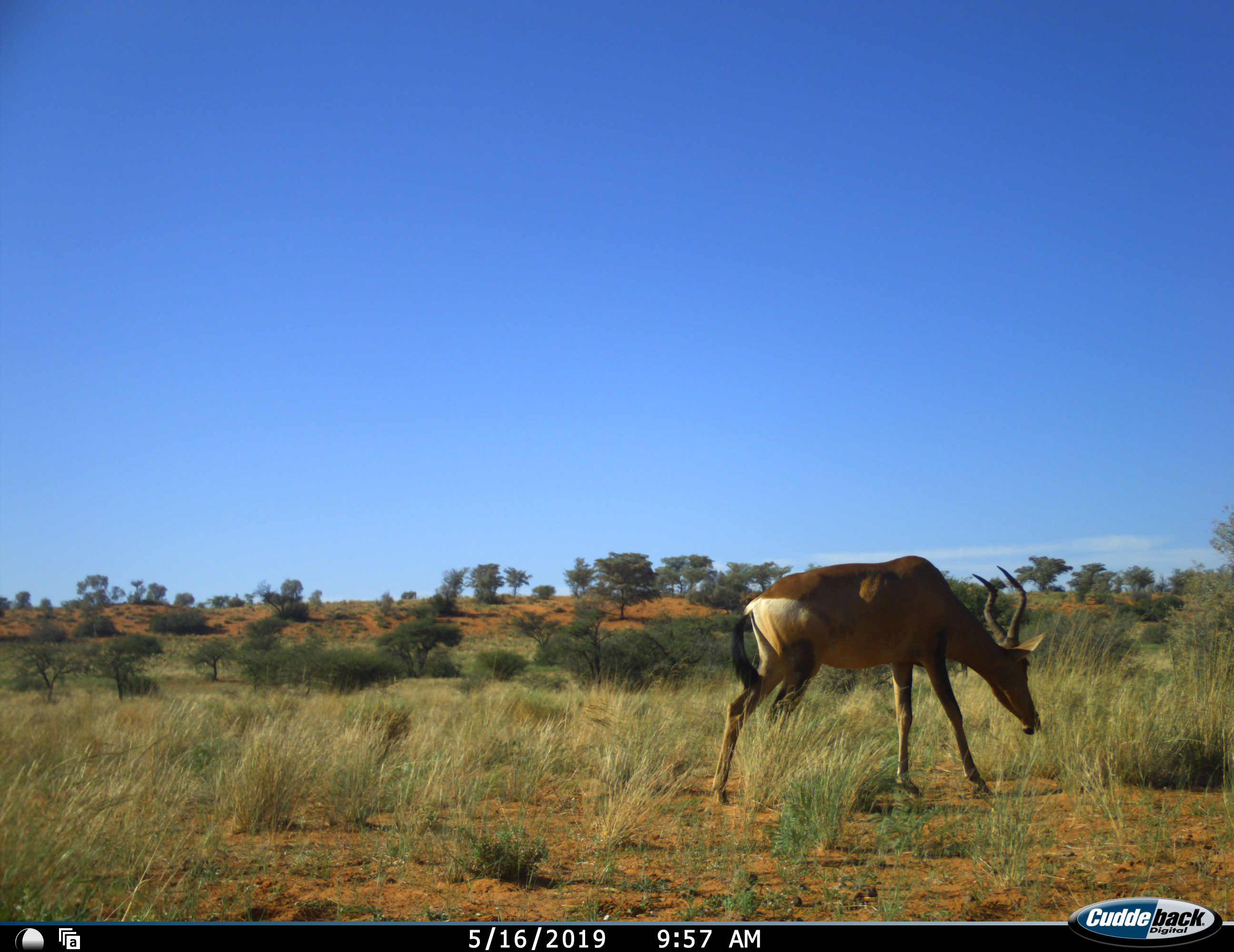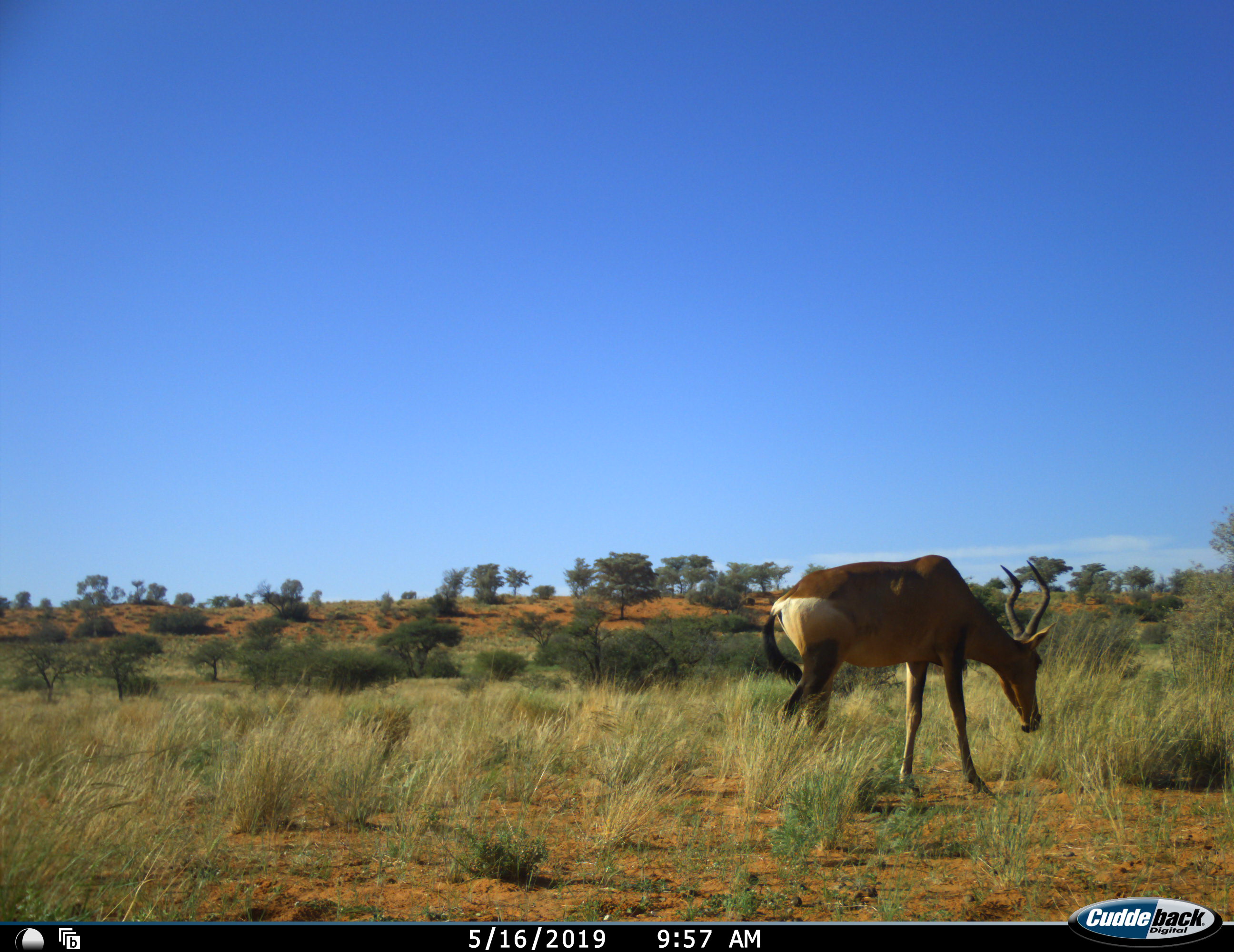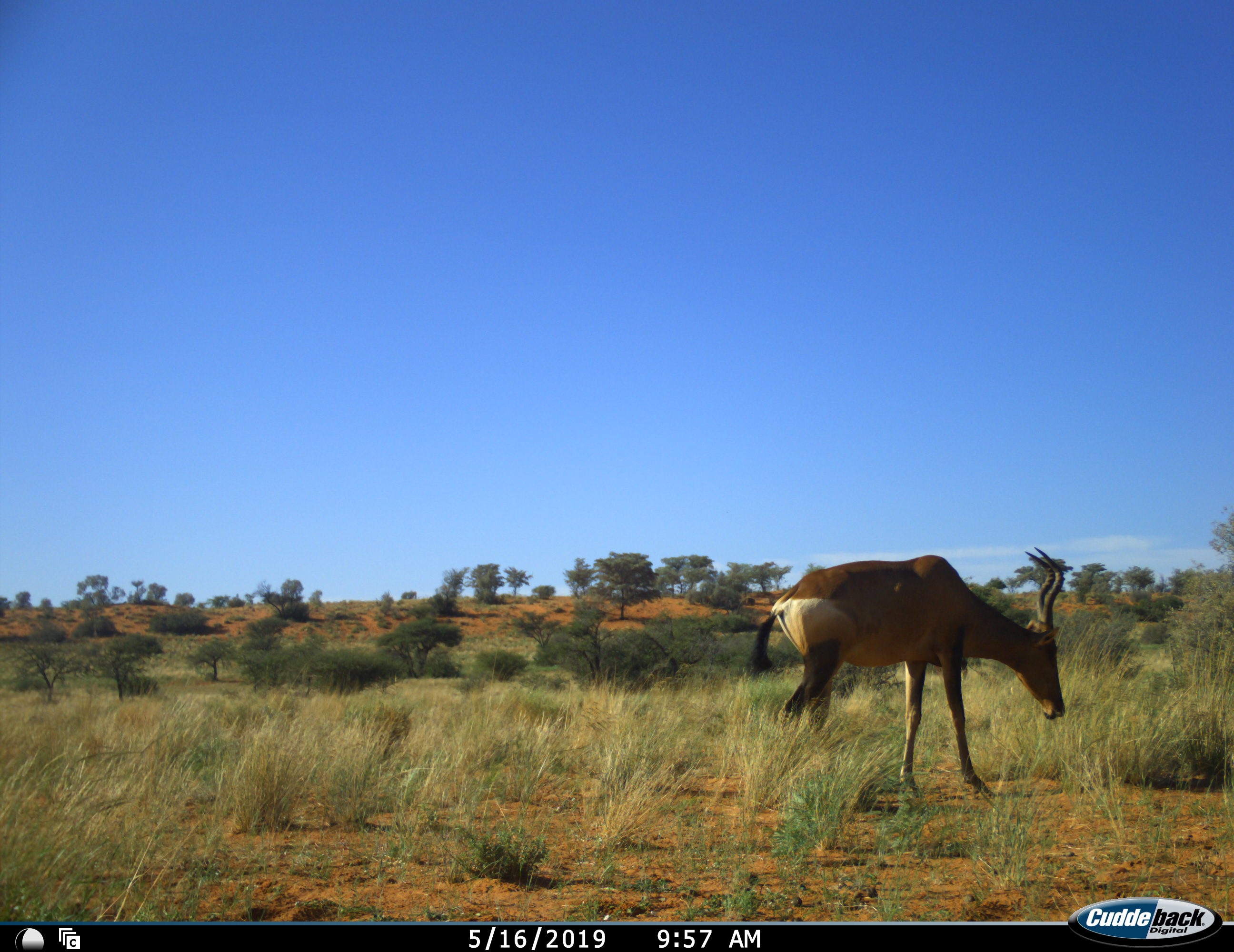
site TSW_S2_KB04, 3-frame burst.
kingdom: Animalia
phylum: Chordata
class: Mammalia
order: Artiodactyla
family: Bovidae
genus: Alcelaphus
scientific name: Alcelaphus buselaphus caama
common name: red hartebeest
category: hartebeestred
Hartebeestred (red hartebeest) (Alcelaphus buselaphus caama), count 1. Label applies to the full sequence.